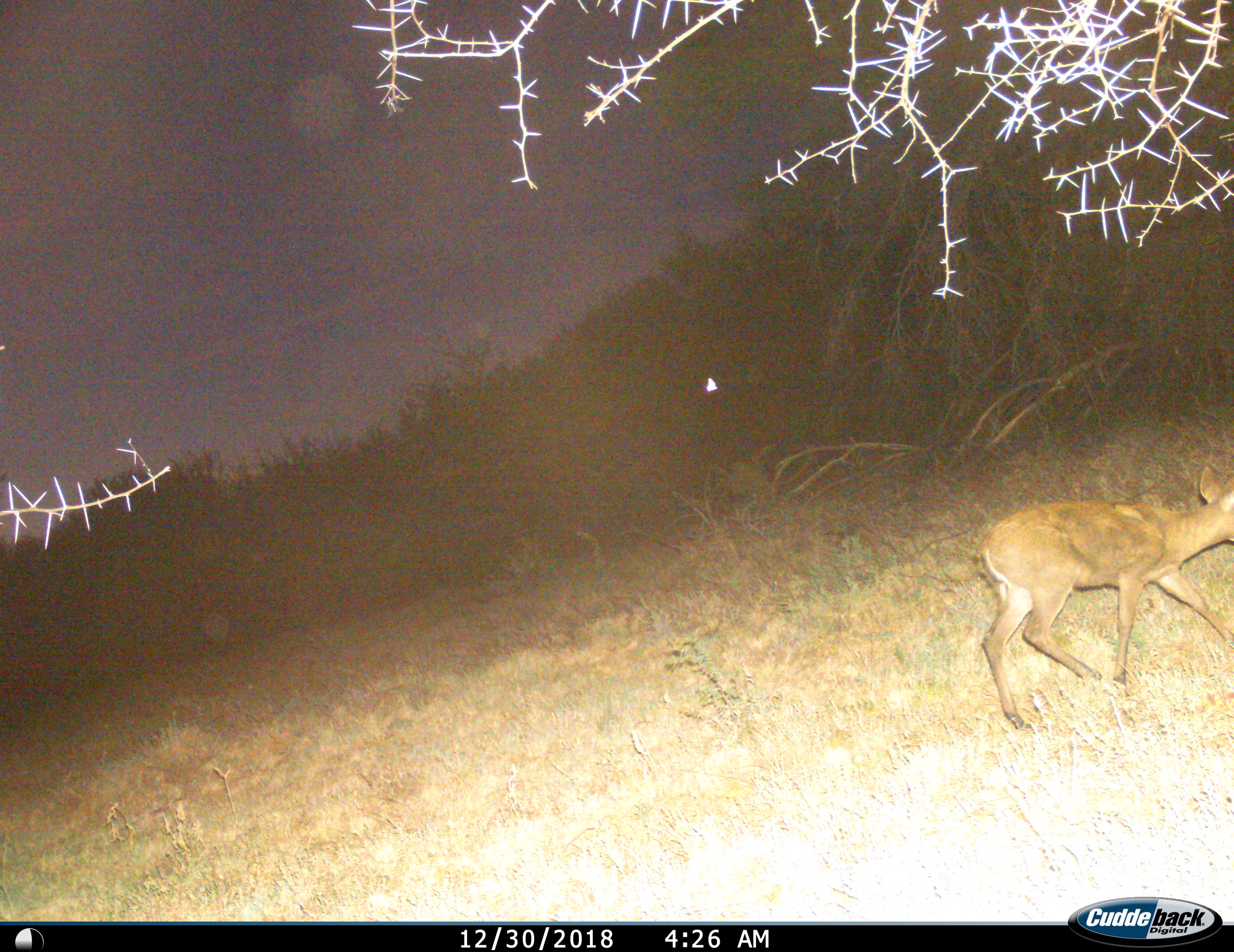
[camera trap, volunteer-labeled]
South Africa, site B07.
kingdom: Animalia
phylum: Chordata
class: Mammalia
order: Artiodactyla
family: Bovidae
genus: Sylvicapra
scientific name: Sylvicapra grimmia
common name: common grey duiker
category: duikercommongrey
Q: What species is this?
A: Duikercommongrey (common grey duiker) (Sylvicapra grimmia).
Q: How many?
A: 1.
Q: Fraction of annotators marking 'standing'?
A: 0%.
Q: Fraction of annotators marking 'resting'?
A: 0%.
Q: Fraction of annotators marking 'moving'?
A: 100%.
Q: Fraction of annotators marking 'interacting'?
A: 0%.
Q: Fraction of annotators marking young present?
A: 0%.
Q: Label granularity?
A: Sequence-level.